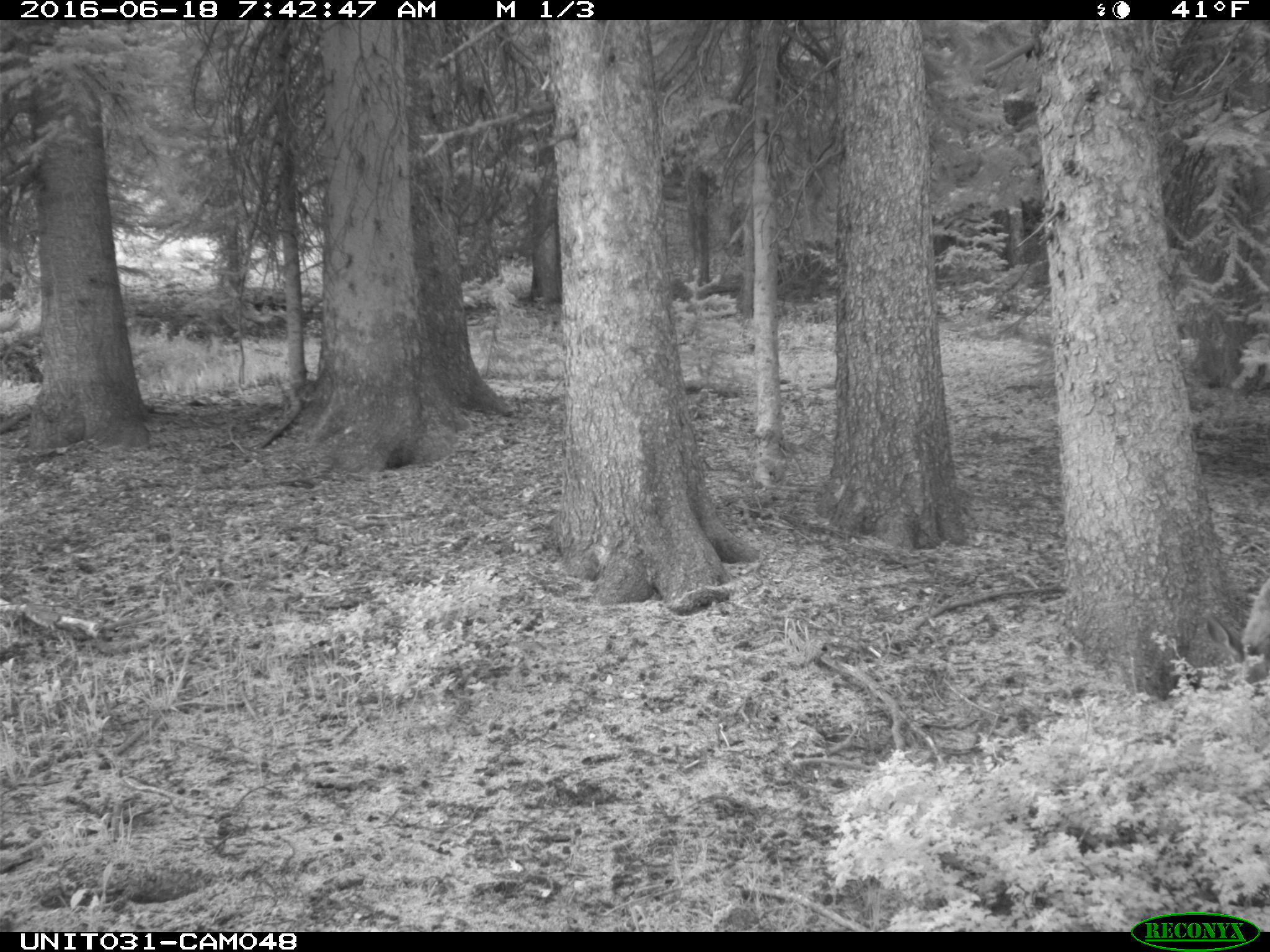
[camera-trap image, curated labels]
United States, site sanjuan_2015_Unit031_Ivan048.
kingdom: Animalia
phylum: Chordata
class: Mammalia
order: Artiodactyla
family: Cervidae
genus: Odocoileus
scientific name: Odocoileus hemionus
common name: mule deer